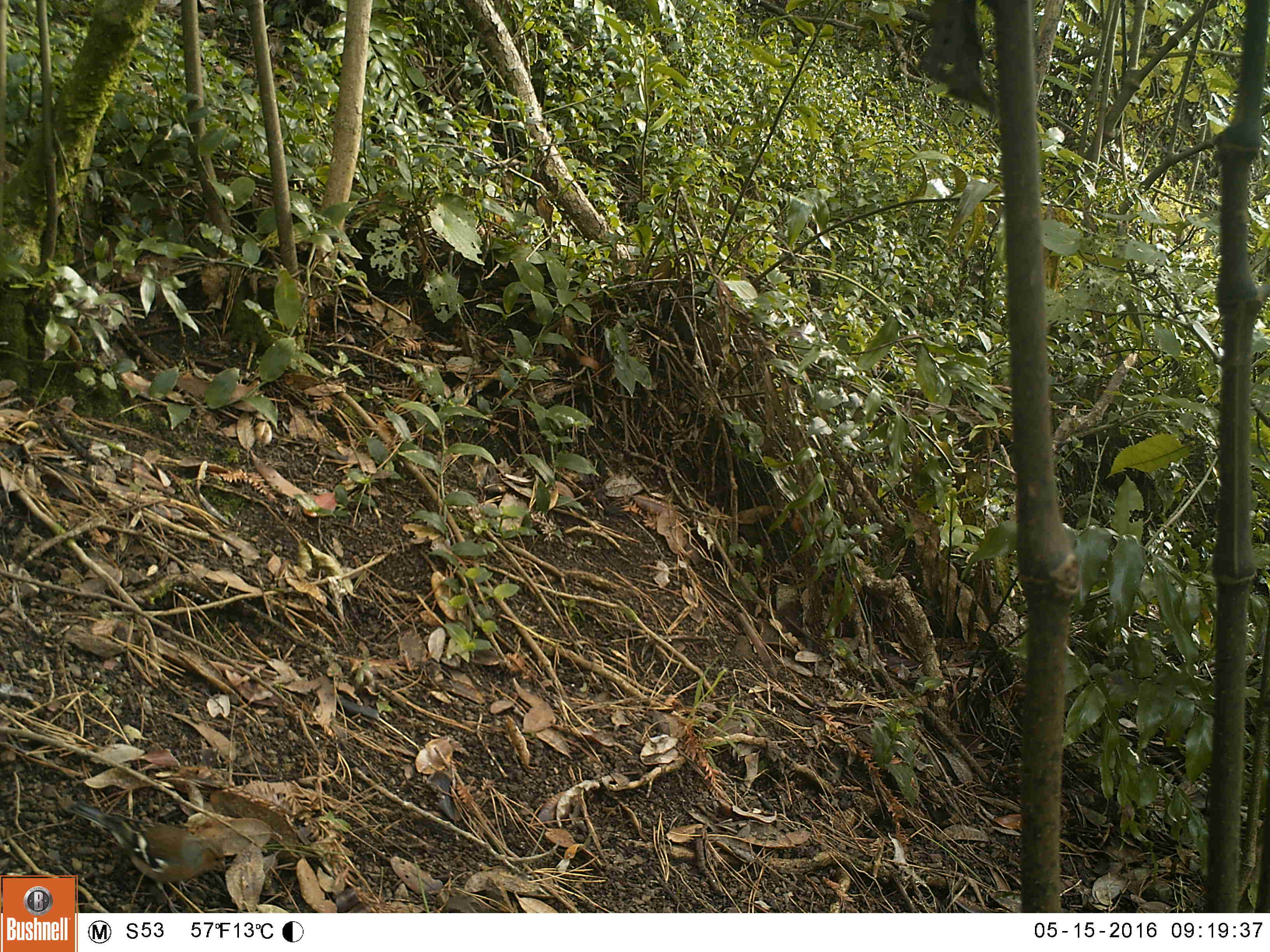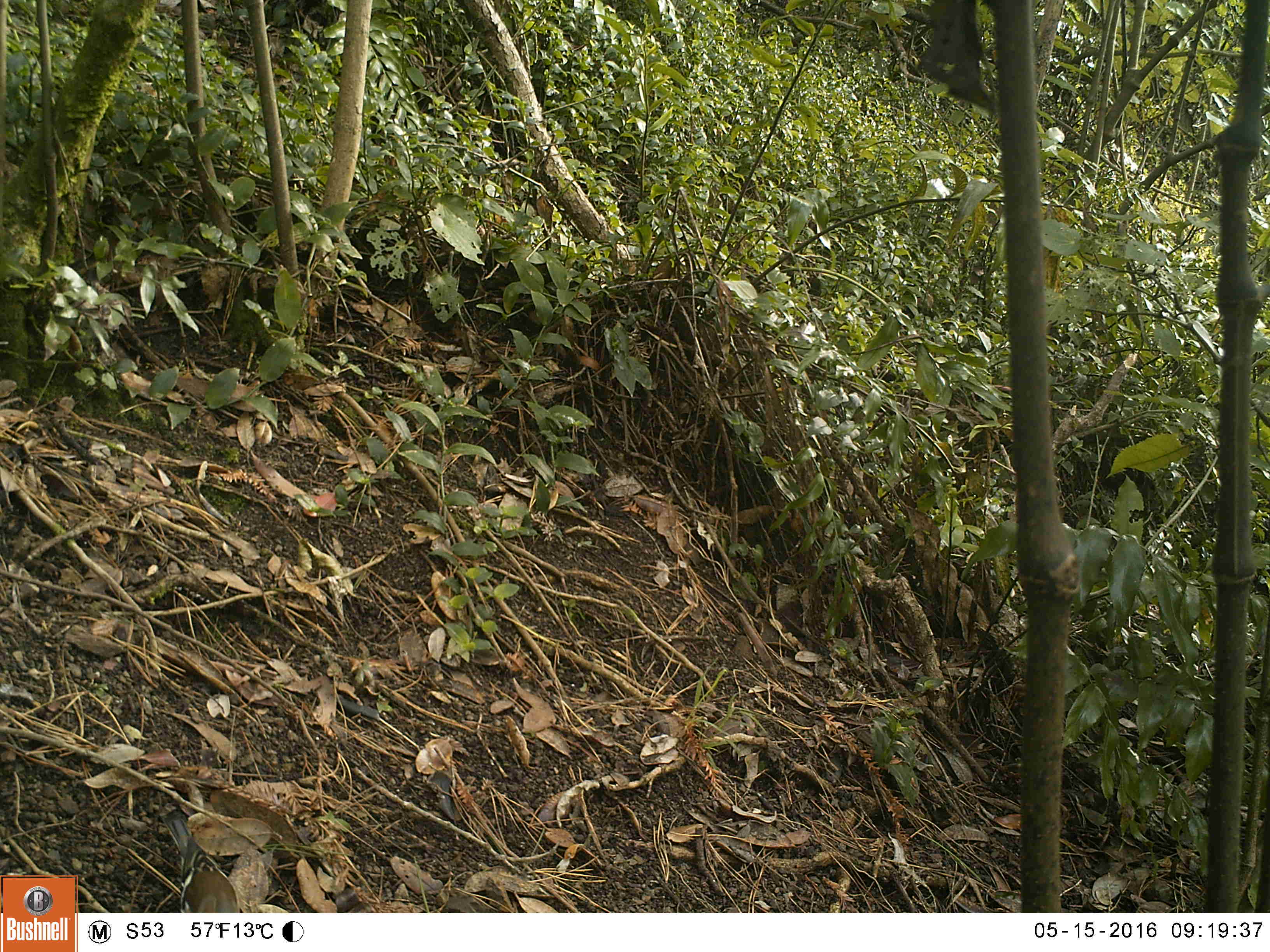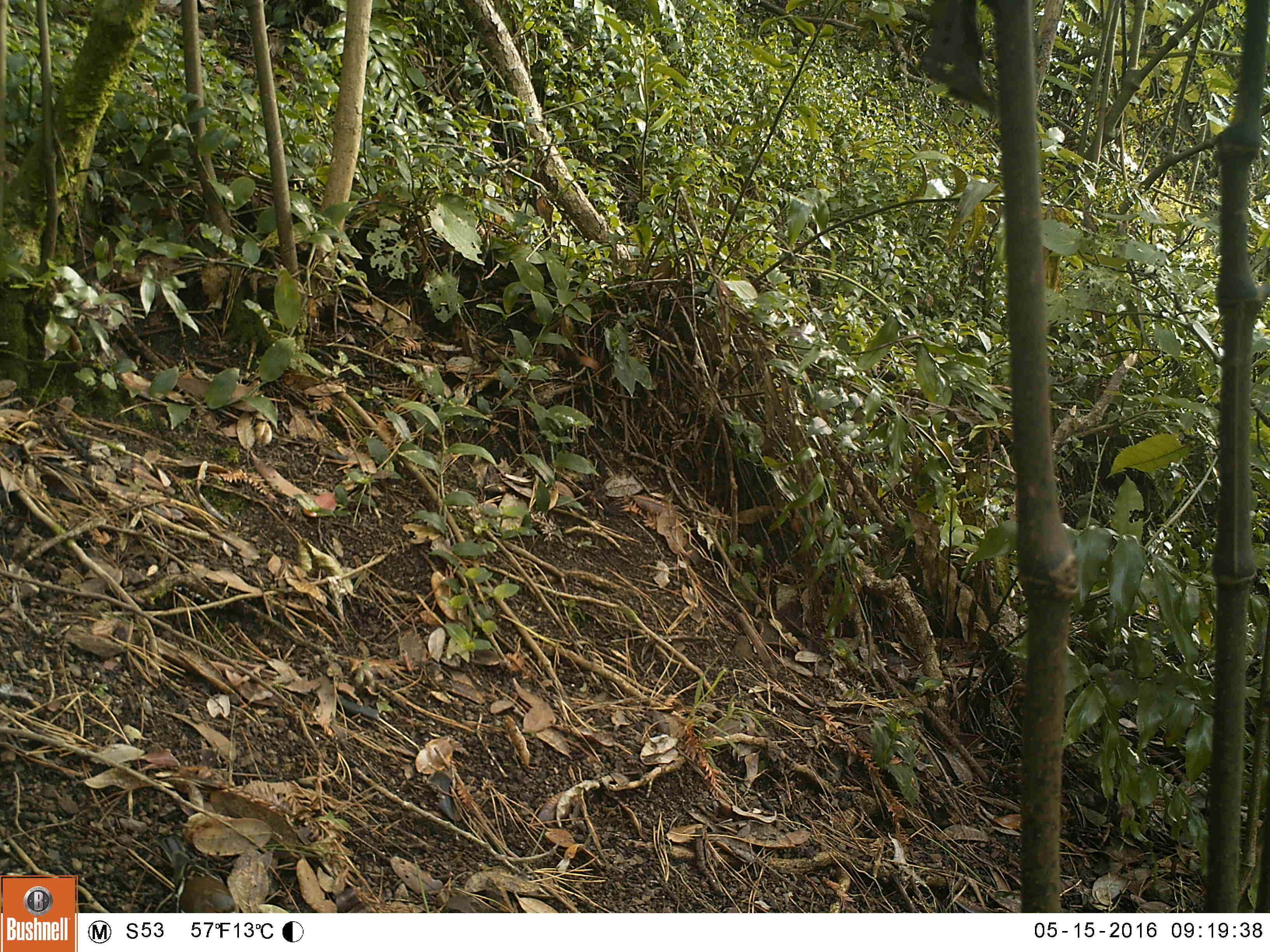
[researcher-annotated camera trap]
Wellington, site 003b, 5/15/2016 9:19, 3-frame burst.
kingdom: Animalia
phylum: Chordata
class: Aves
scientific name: Aves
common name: bird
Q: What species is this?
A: Bird (Aves).